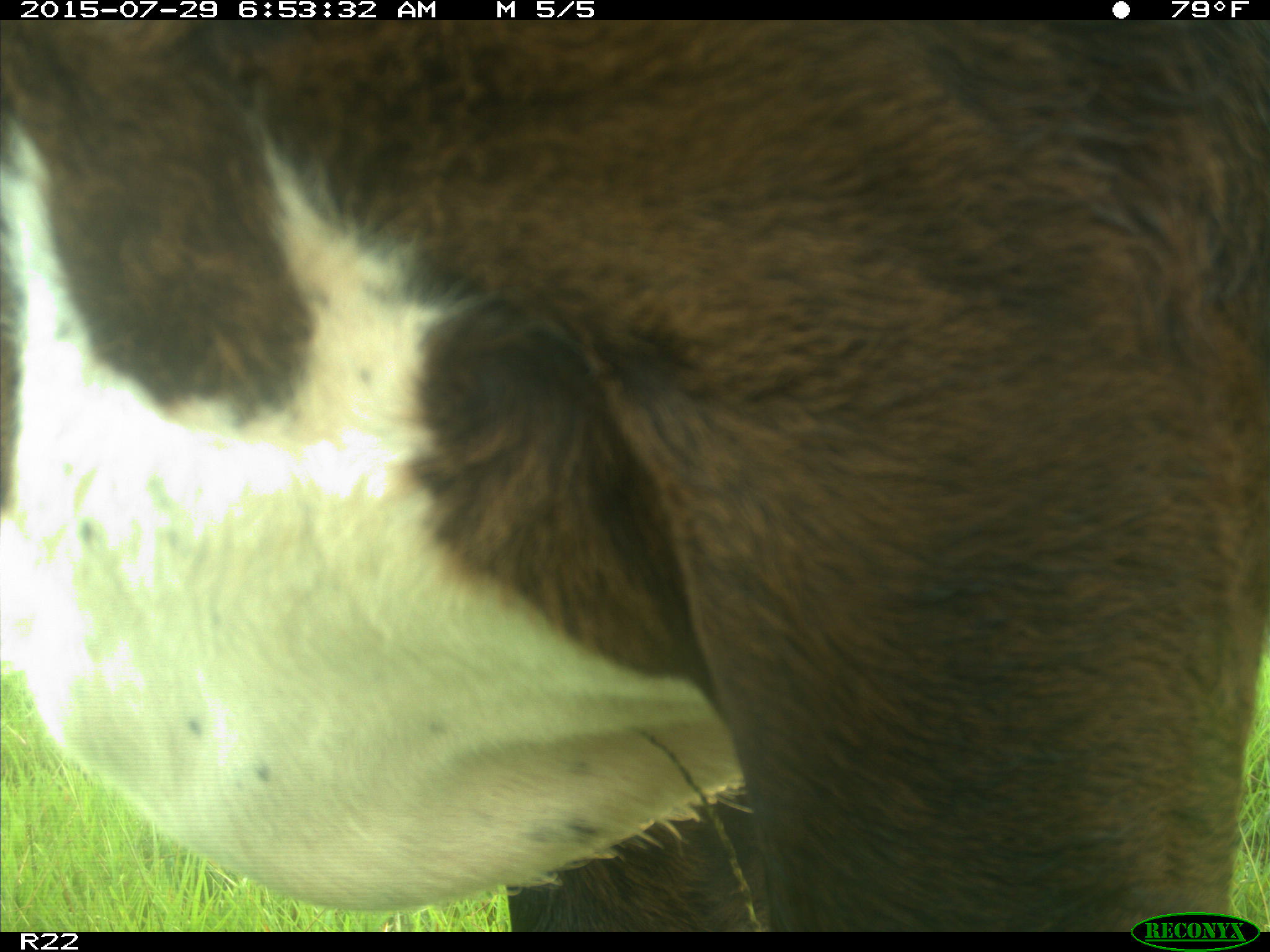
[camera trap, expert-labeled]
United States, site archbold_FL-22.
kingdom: Animalia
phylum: Chordata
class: Mammalia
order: Artiodactyla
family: Bovidae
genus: Bos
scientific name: Bos taurus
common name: domestic cow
Bos taurus (domestic cow).